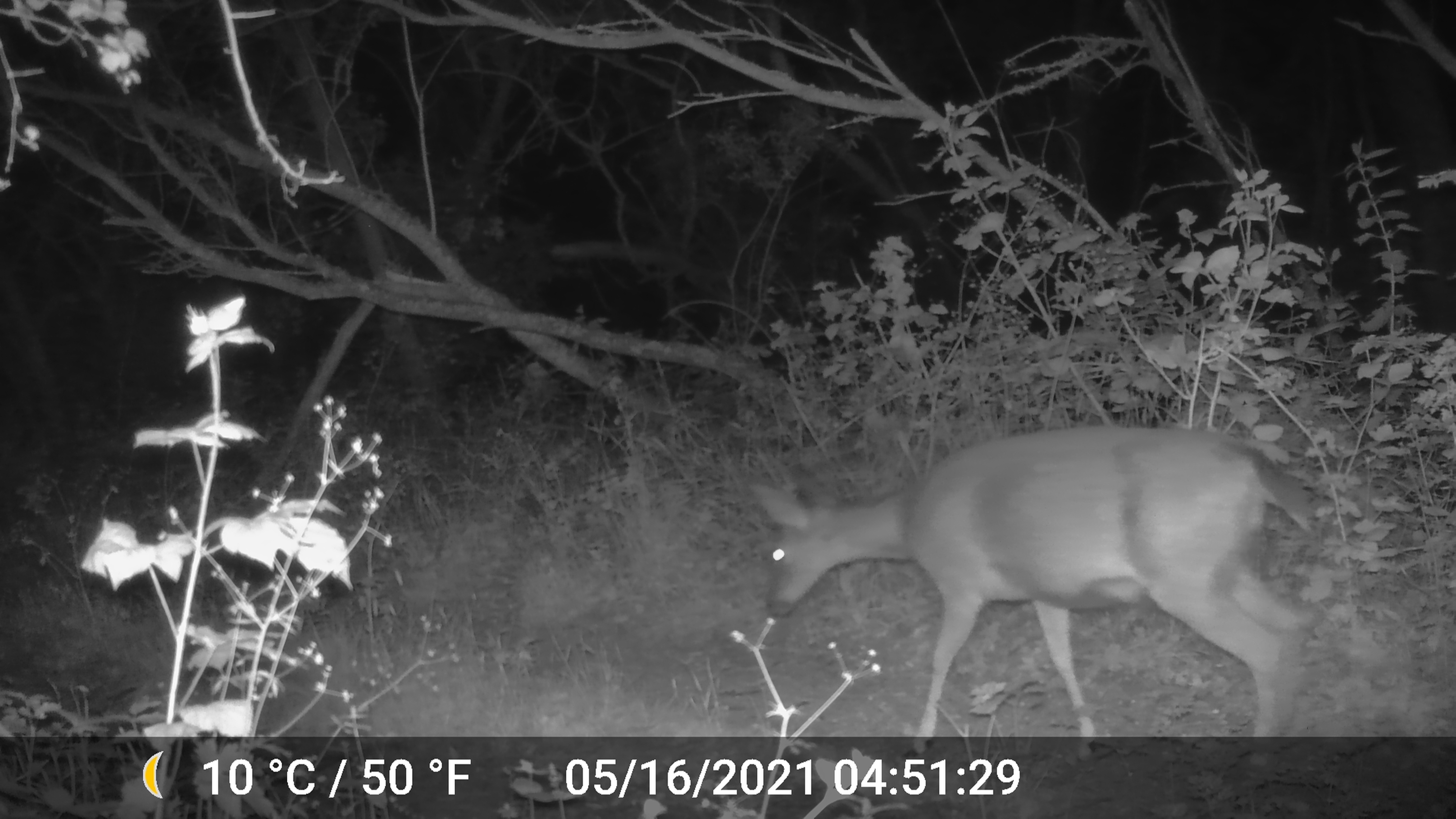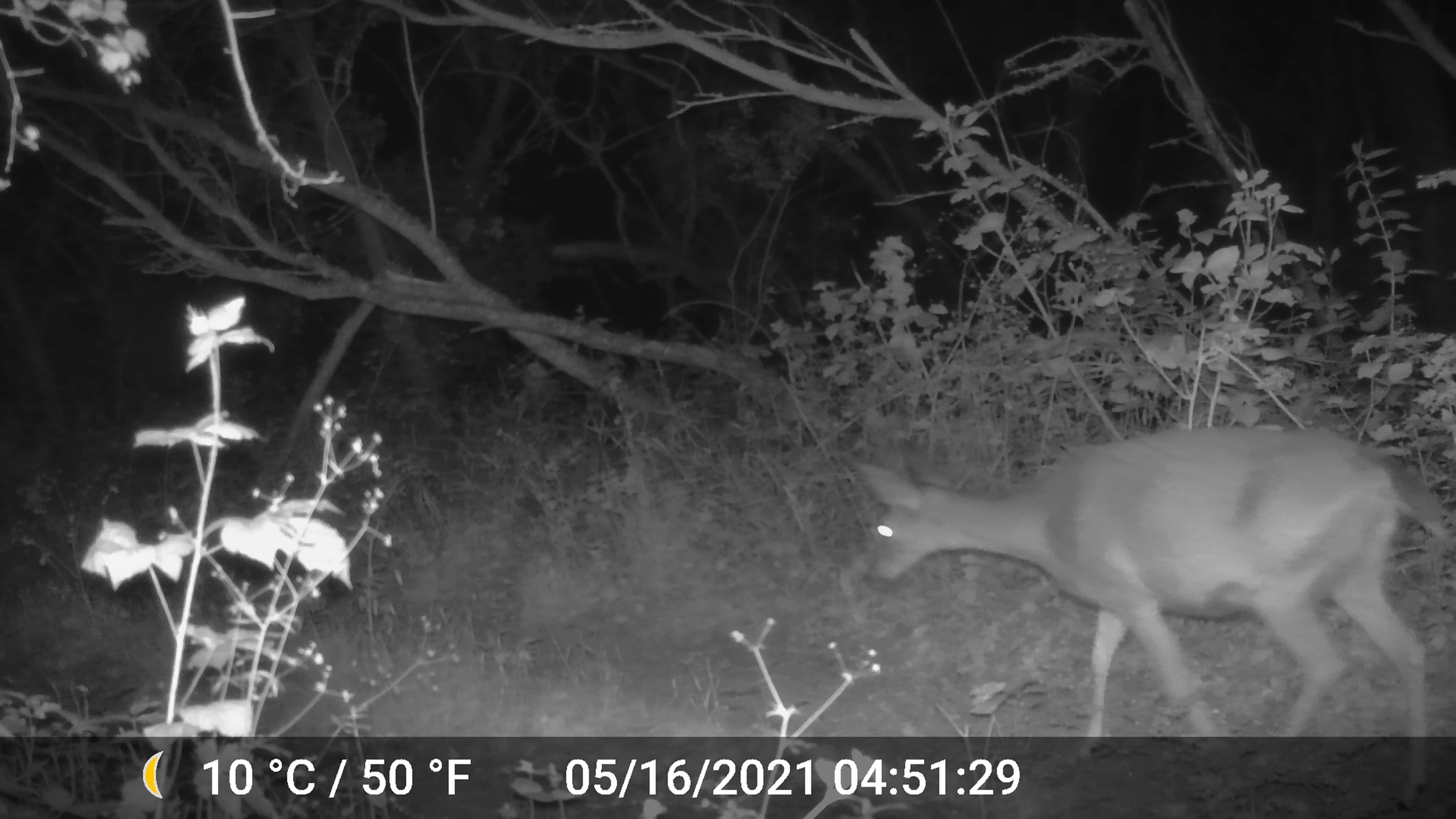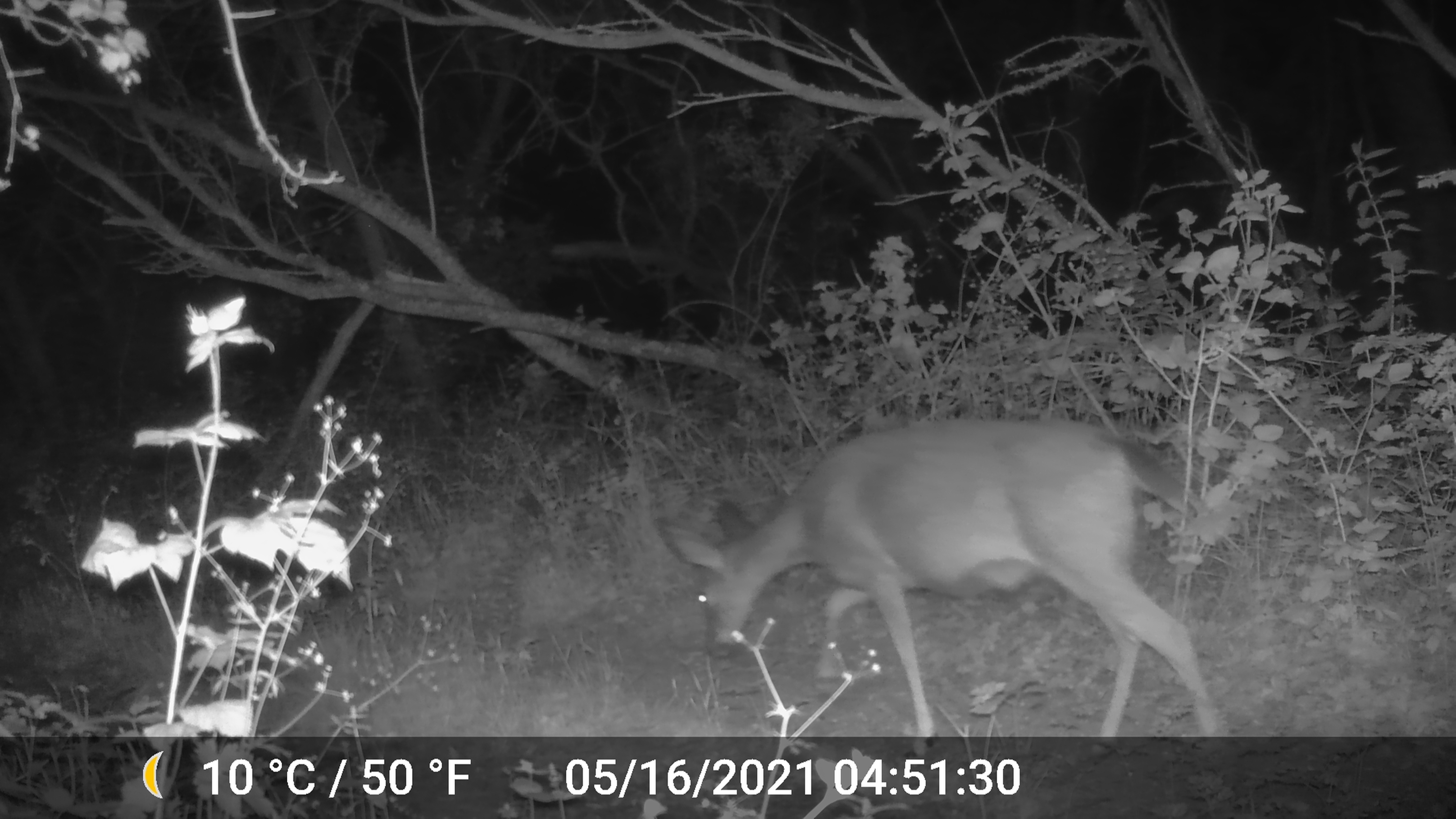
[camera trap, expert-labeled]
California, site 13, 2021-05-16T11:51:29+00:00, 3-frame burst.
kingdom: Animalia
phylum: Chordata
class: Mammalia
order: Artiodactyla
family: Cervidae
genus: Odocoileus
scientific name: Odocoileus hemionus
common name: mule deer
Mule deer (Odocoileus hemionus).